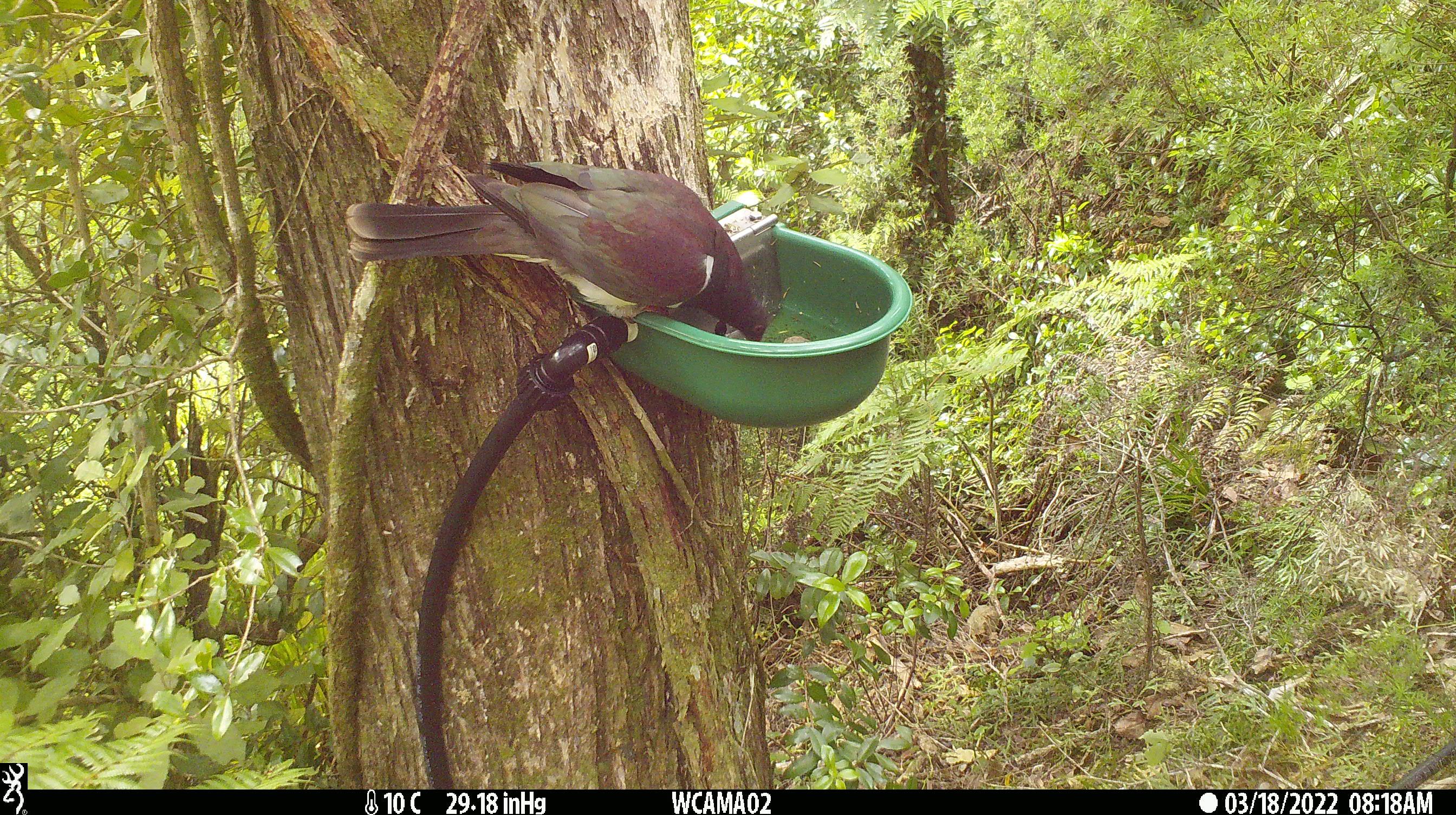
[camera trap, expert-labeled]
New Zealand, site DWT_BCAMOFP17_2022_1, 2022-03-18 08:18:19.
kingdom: Animalia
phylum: Chordata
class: Aves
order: Columbiformes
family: Columbidae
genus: Hemiphaga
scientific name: Hemiphaga novaeseelandiae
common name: new zealand pigeon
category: kereru